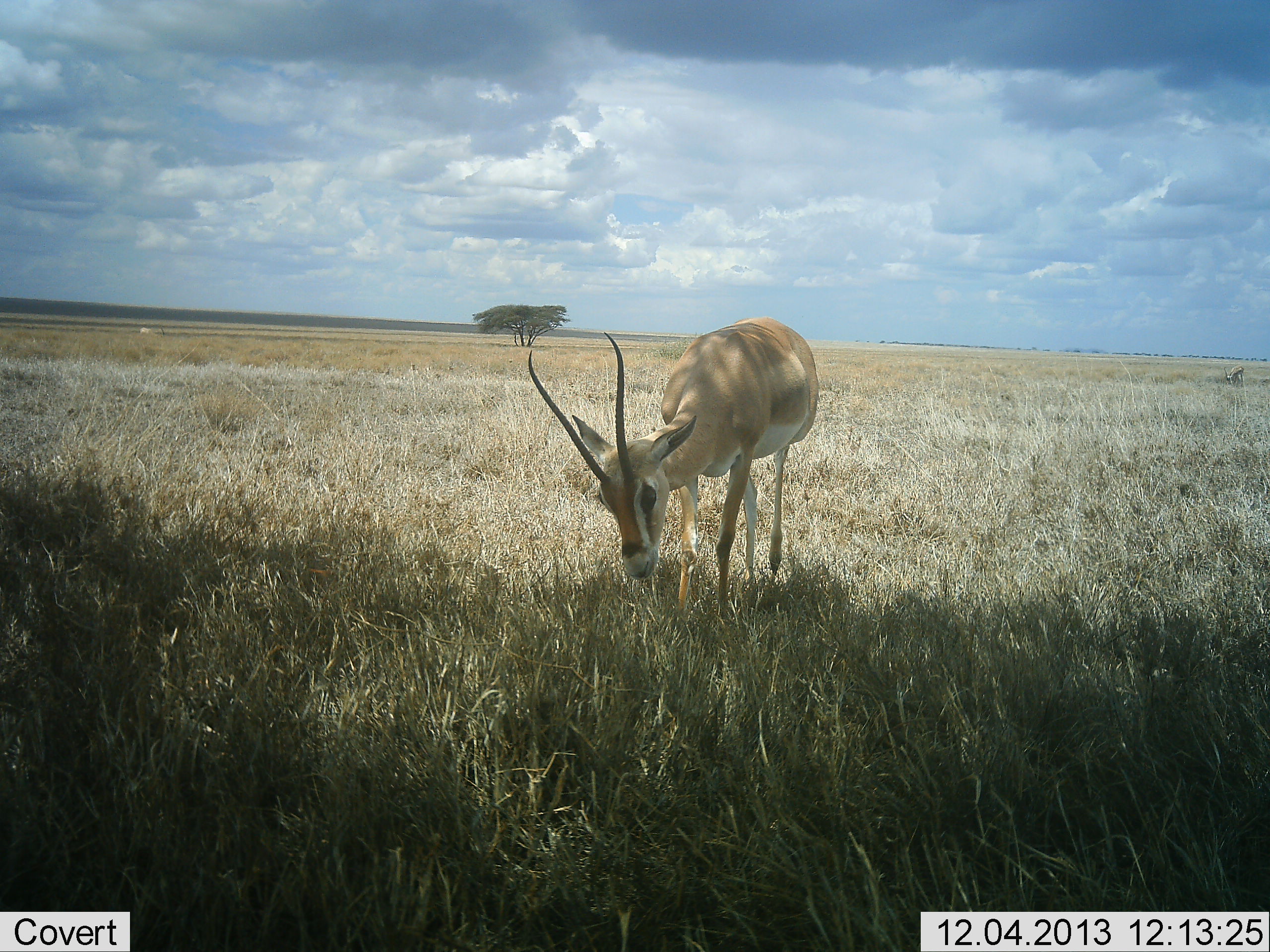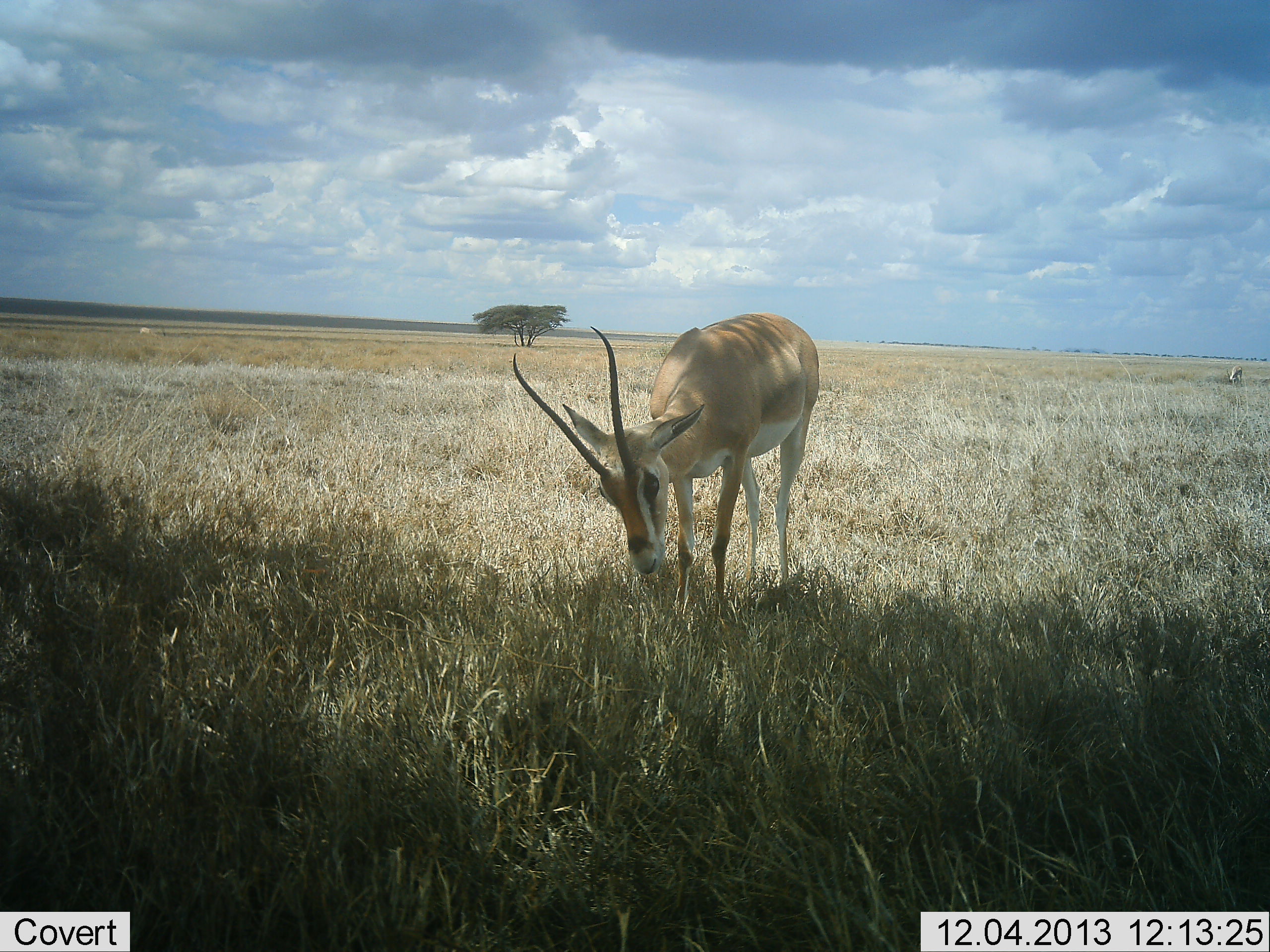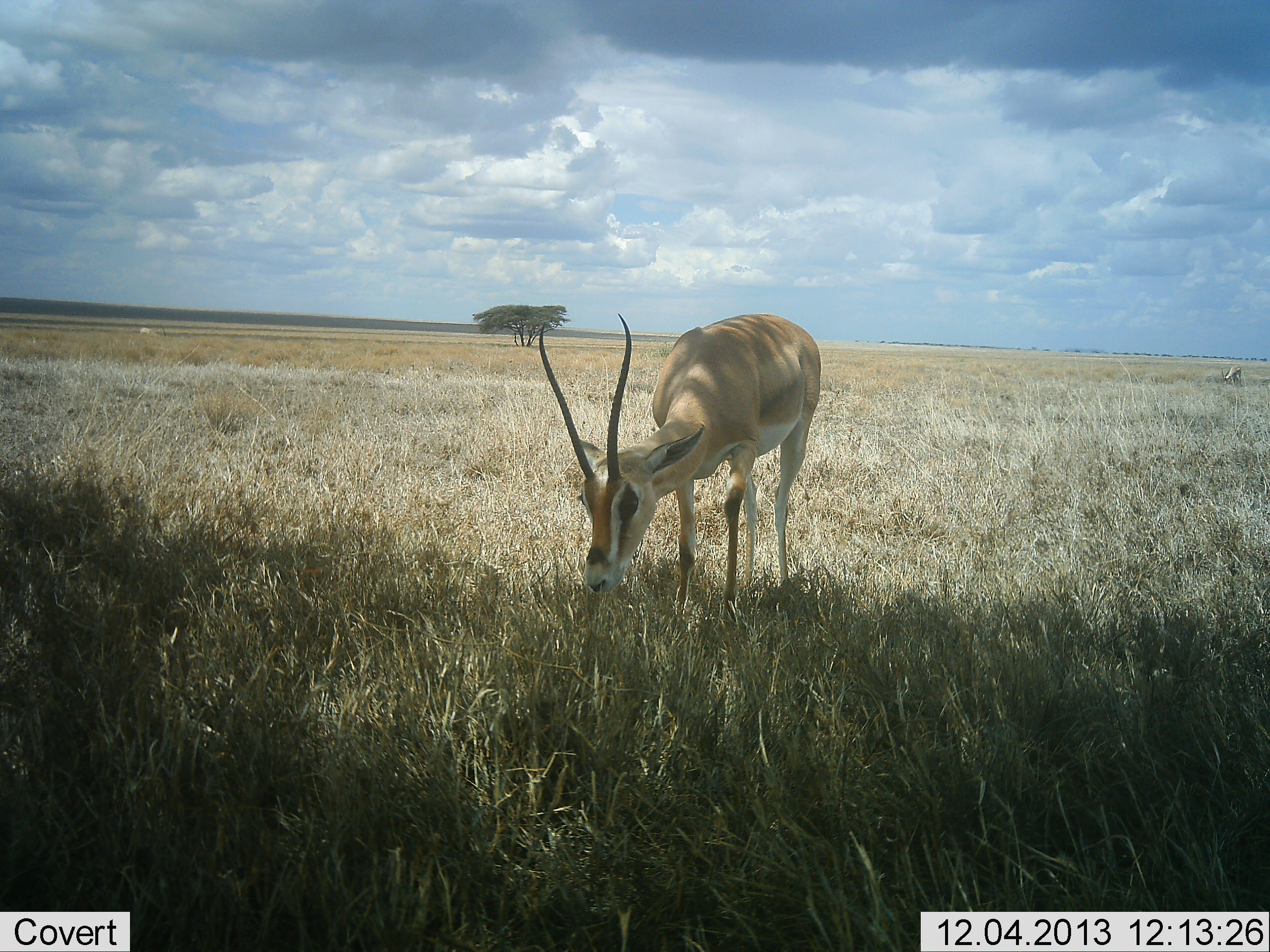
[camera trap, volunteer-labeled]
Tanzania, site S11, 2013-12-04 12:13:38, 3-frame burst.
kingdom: Animalia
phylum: Chordata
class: Mammalia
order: Artiodactyla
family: Bovidae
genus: Nanger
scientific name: Nanger granti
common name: grant's gazelle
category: gazellegrants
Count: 1.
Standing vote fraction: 40%.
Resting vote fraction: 0%.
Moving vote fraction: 0%.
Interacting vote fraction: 0%.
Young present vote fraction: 0%.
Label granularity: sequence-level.